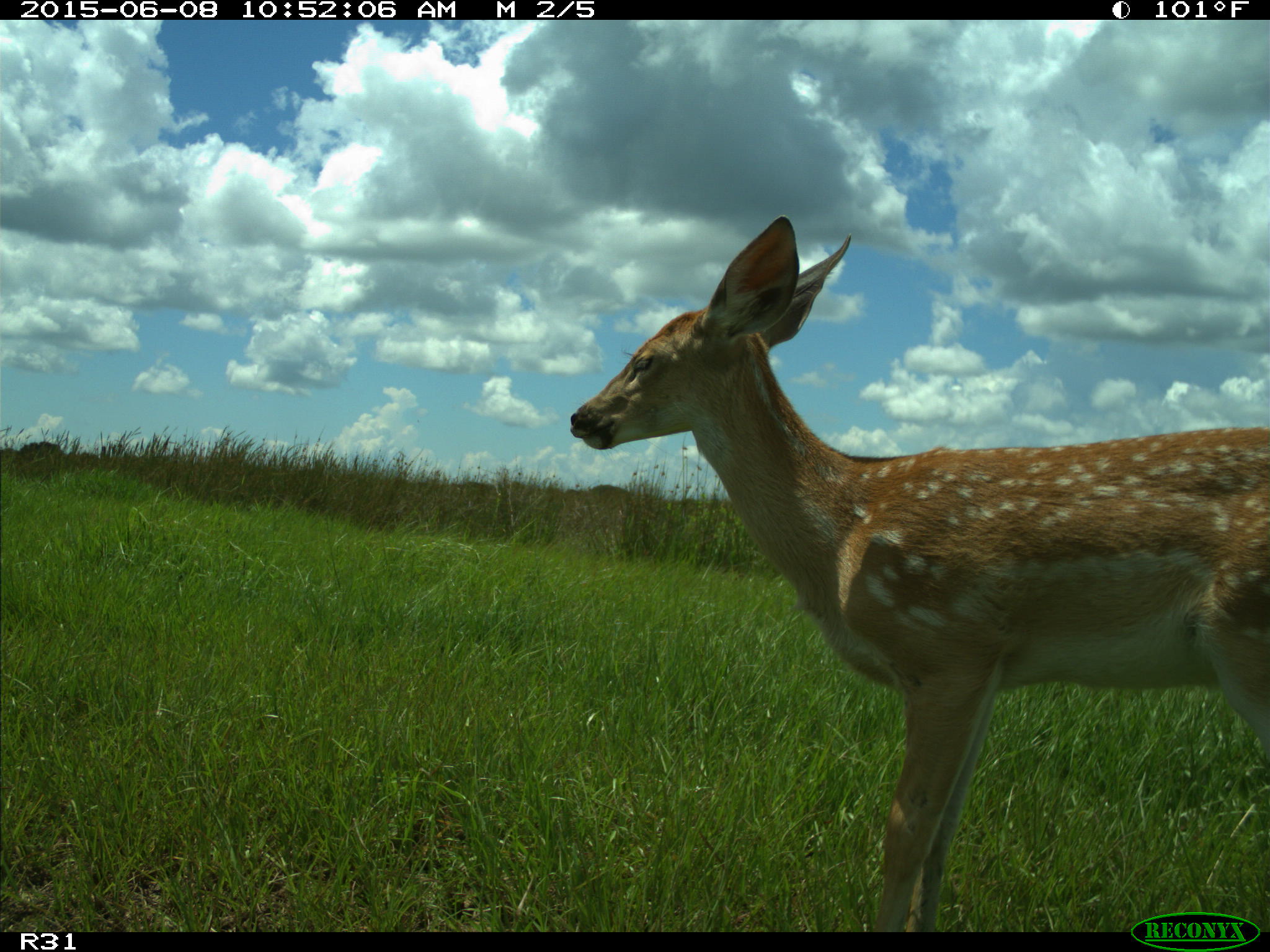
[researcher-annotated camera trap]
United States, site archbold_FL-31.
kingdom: Animalia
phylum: Chordata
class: Mammalia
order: Artiodactyla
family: Cervidae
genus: Odocoileus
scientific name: Odocoileus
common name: deer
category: unidentified deer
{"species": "unidentified deer (deer) (Odocoileus)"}